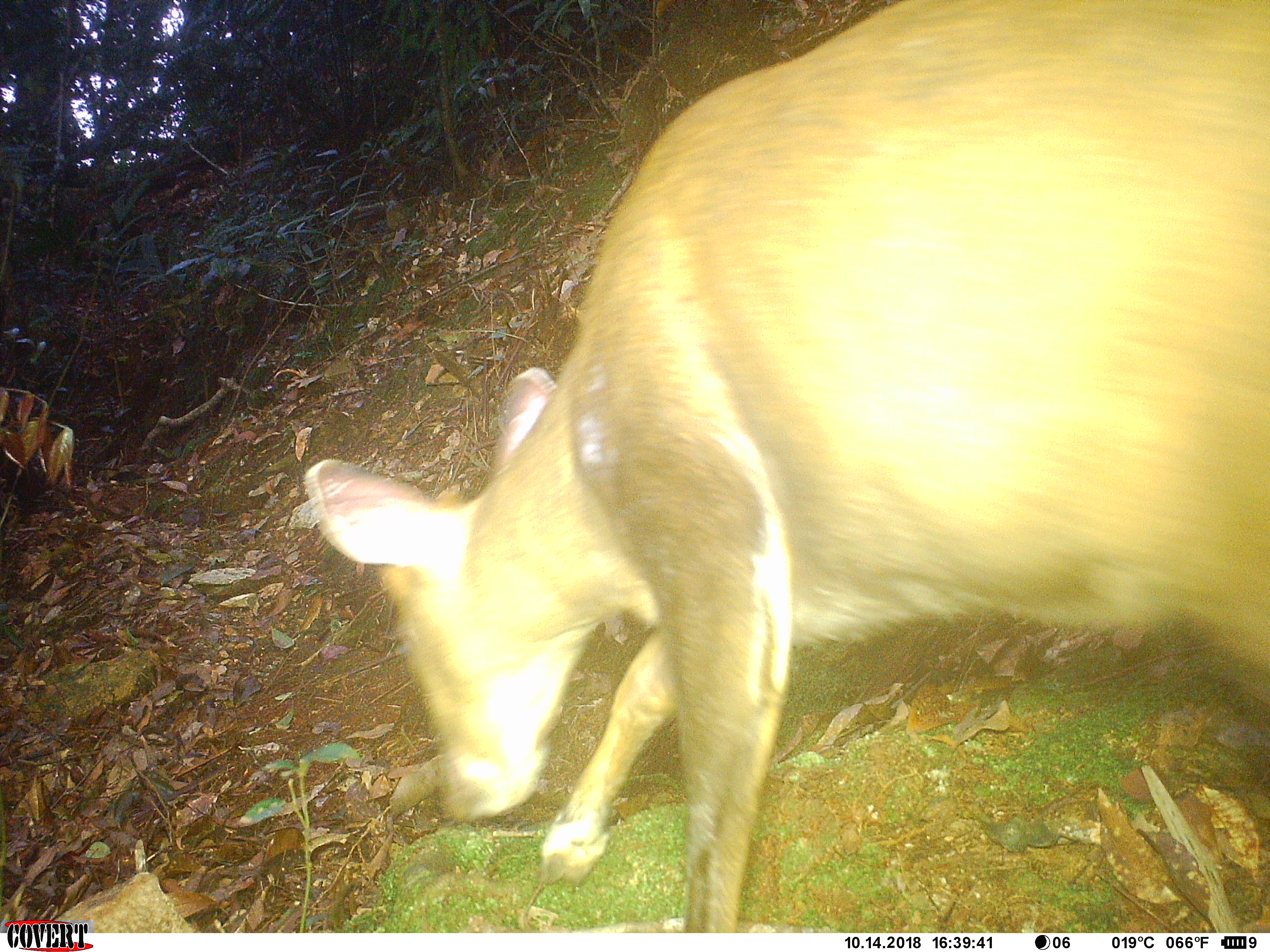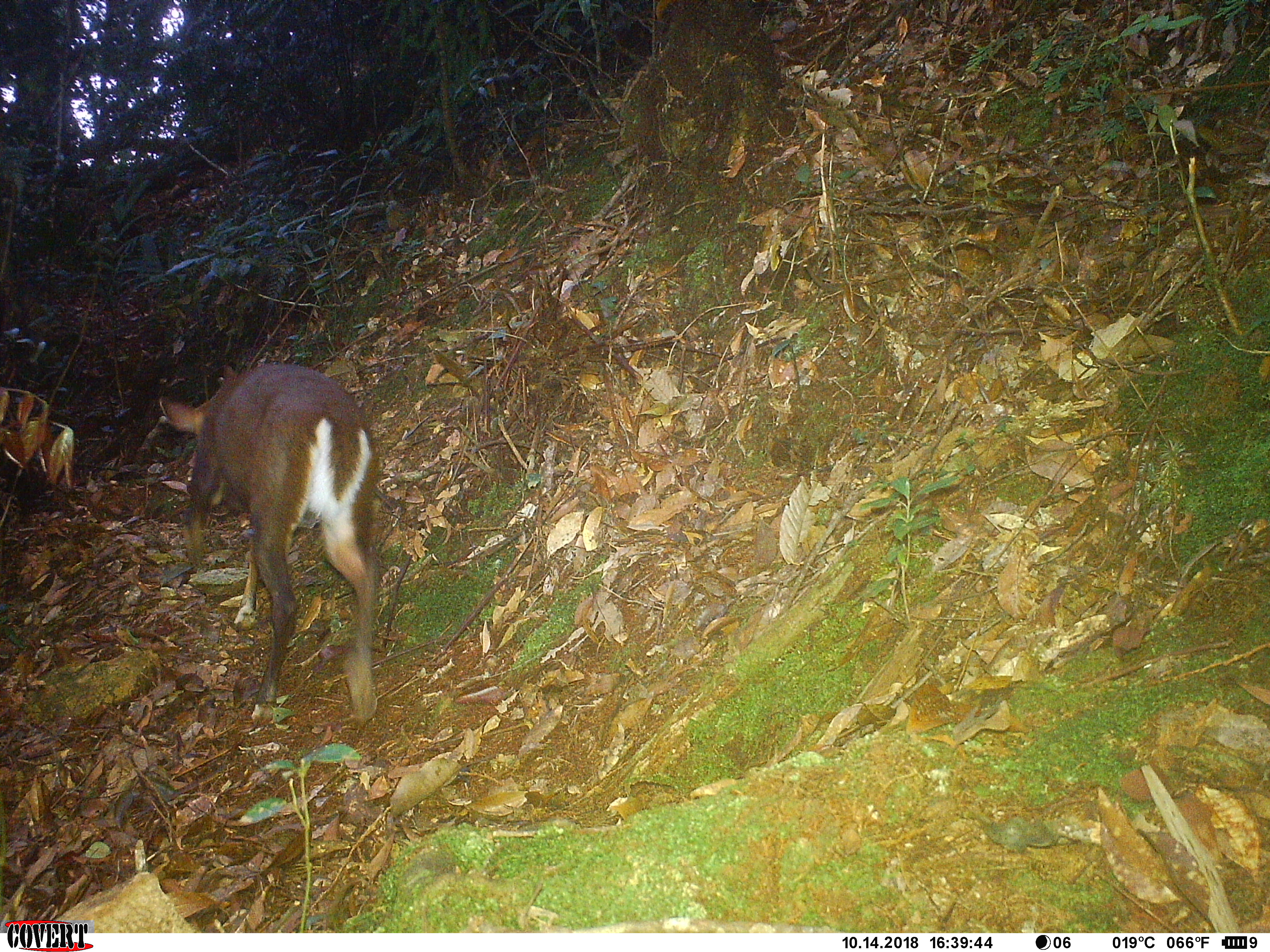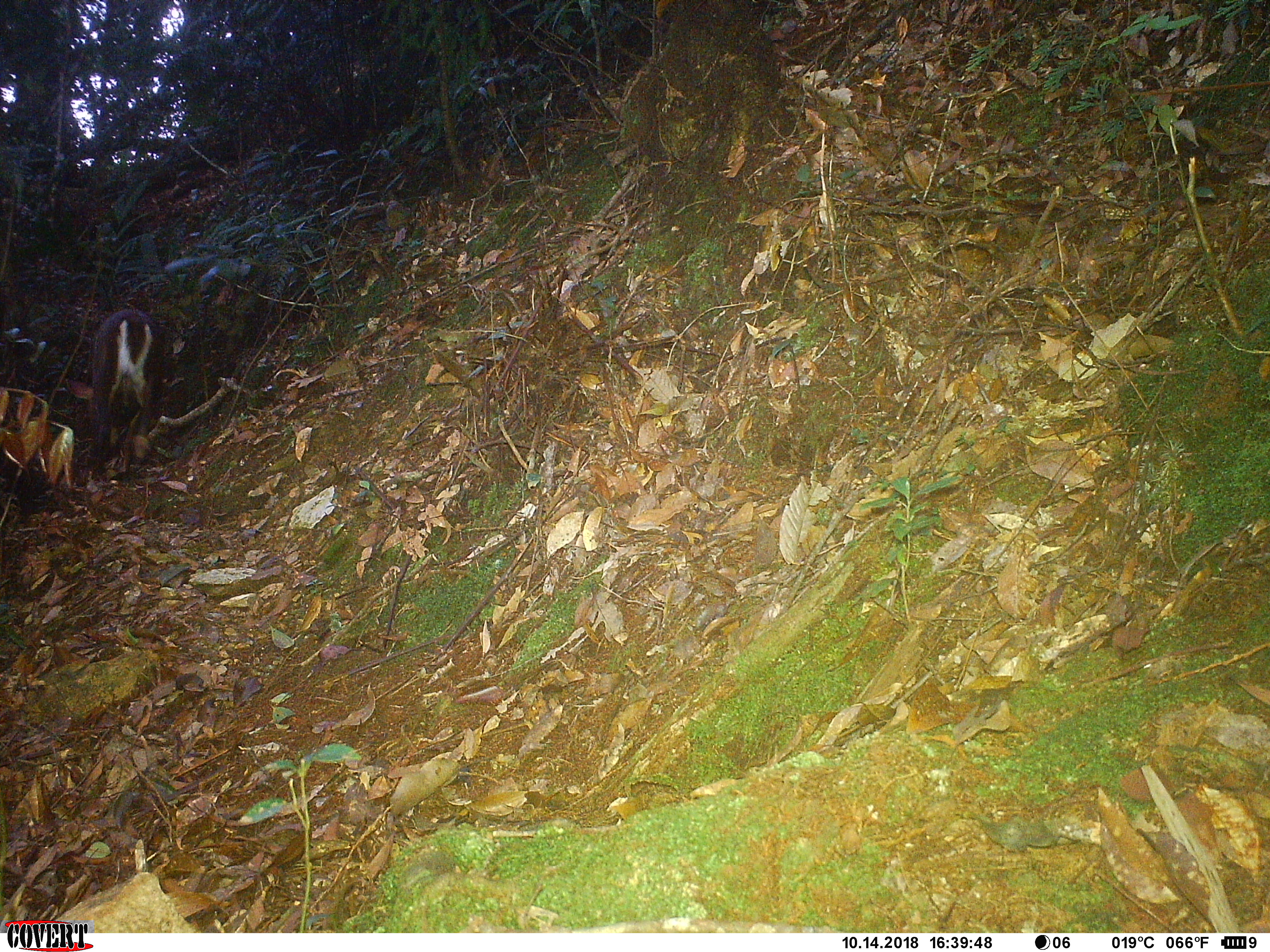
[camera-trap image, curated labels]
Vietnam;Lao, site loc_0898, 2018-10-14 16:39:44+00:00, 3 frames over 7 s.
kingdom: Animalia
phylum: Chordata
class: Mammalia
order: Artiodactyla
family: Cervidae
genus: Muntiacus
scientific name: Muntiacus rooseveltorum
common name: roosevelt's muntjac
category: roosevelts muntjac group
Roosevelts muntjac group (roosevelt's muntjac) (Muntiacus rooseveltorum). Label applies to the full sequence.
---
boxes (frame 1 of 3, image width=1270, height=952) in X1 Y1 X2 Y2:
roosevelts muntjac group: 303 0 1270 931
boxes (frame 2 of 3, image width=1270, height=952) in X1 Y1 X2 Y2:
roosevelts muntjac group: 159 363 380 723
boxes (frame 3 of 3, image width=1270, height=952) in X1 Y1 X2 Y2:
roosevelts muntjac group: 65 308 161 475